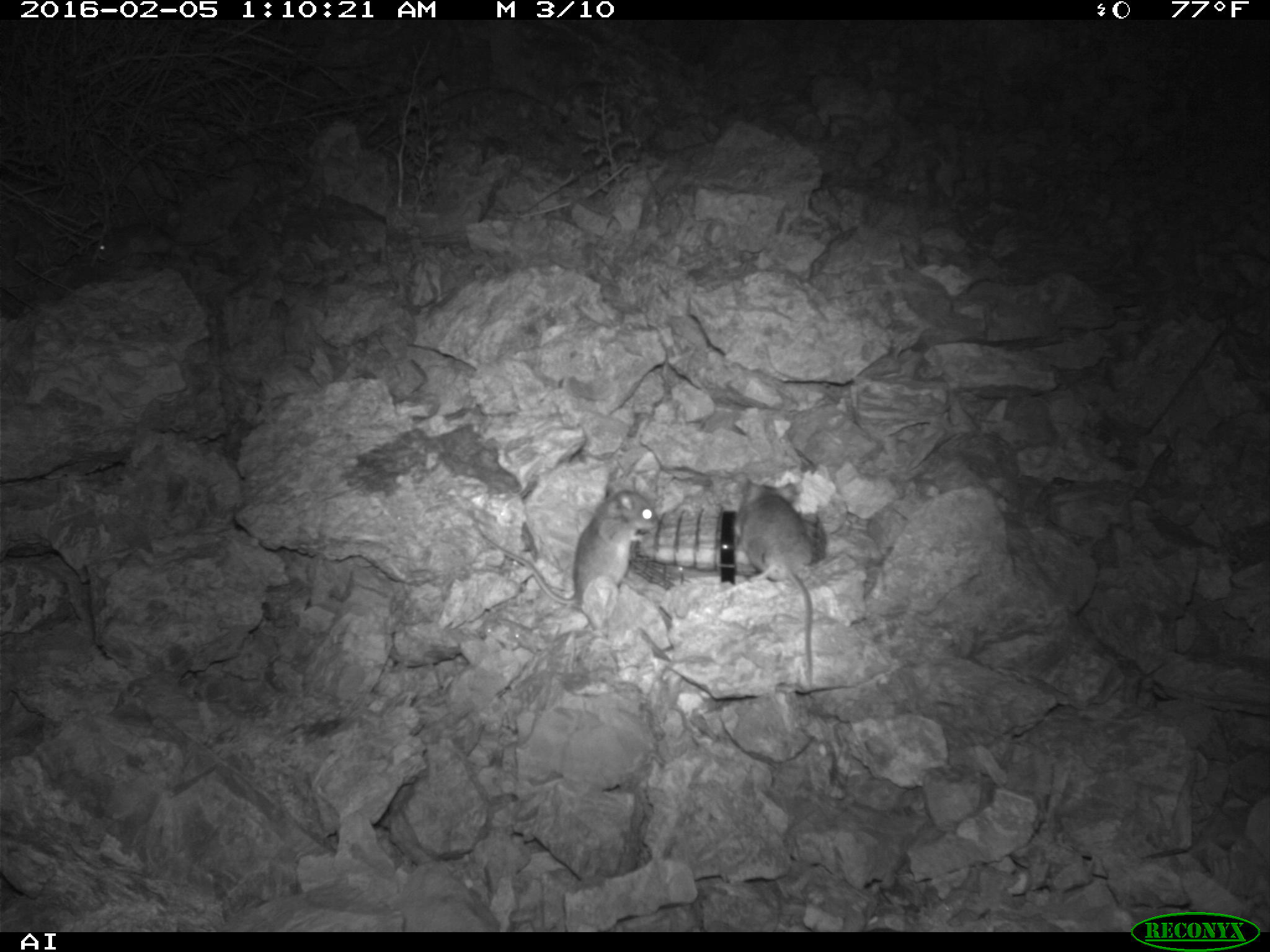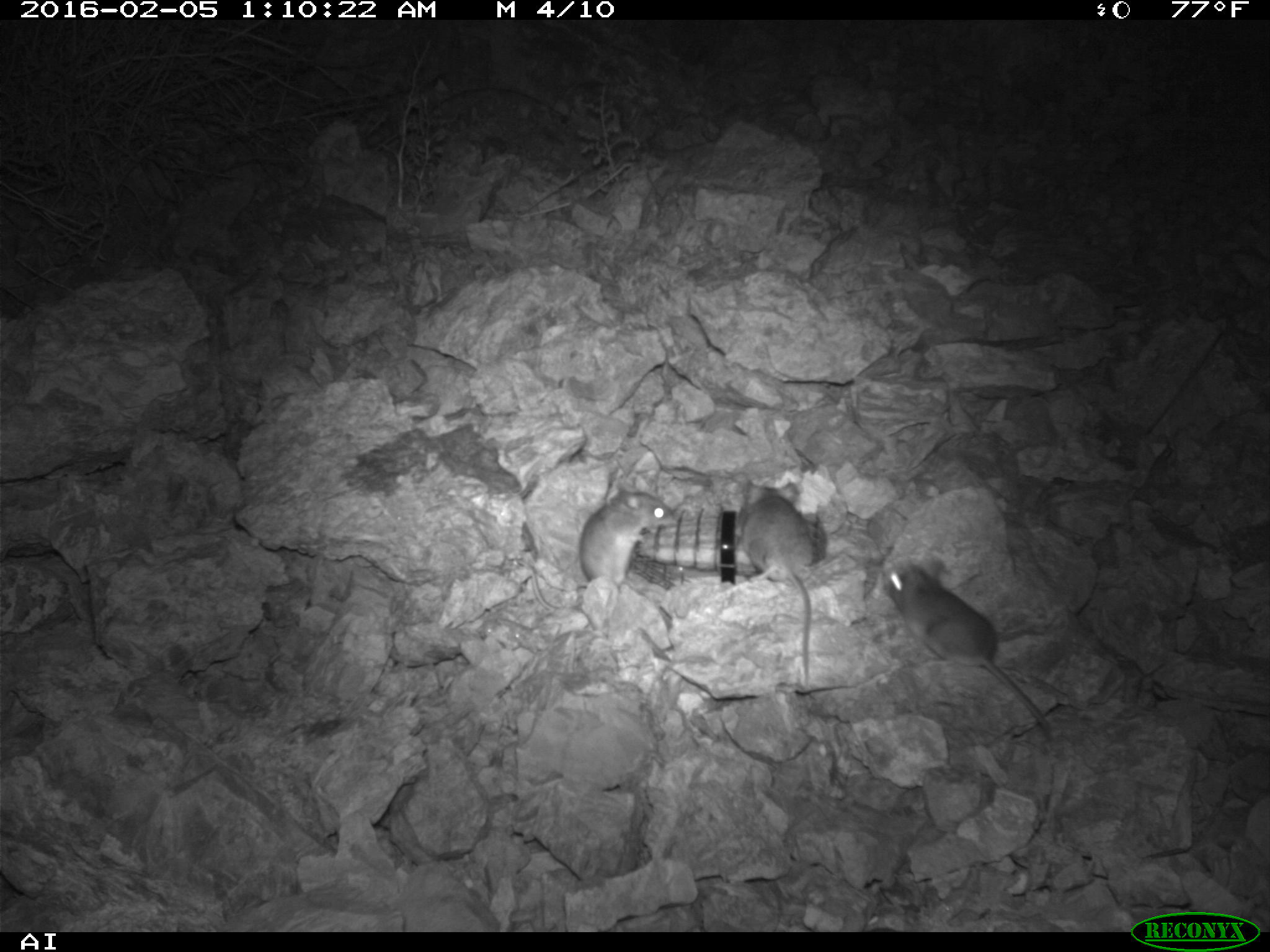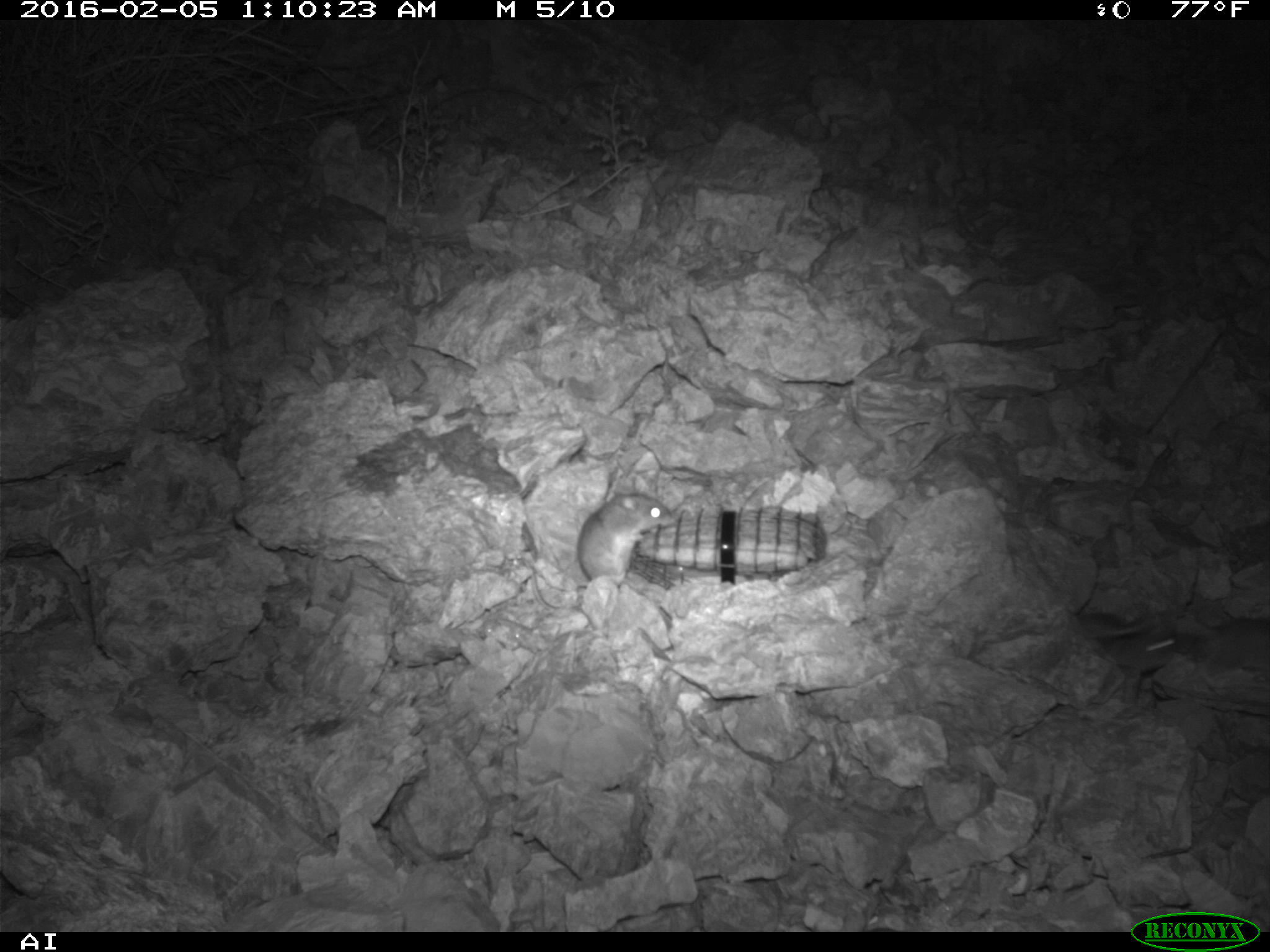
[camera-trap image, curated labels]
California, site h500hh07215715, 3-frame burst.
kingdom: Animalia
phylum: Chordata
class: Mammalia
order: Rodentia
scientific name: Rodentia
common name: rodent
Rodent (Rodentia).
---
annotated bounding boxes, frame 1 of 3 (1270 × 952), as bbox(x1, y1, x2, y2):
rodent: bbox(474, 477, 659, 609); bbox(734, 478, 812, 685); bbox(97, 223, 225, 260)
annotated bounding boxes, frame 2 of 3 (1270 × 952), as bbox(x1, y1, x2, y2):
rodent: bbox(882, 555, 1050, 734); bbox(517, 477, 672, 610); bbox(735, 480, 812, 685)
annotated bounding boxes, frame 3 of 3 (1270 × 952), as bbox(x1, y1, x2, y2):
rodent: bbox(530, 478, 672, 610); bbox(1192, 617, 1269, 695); bbox(1075, 611, 1174, 669)